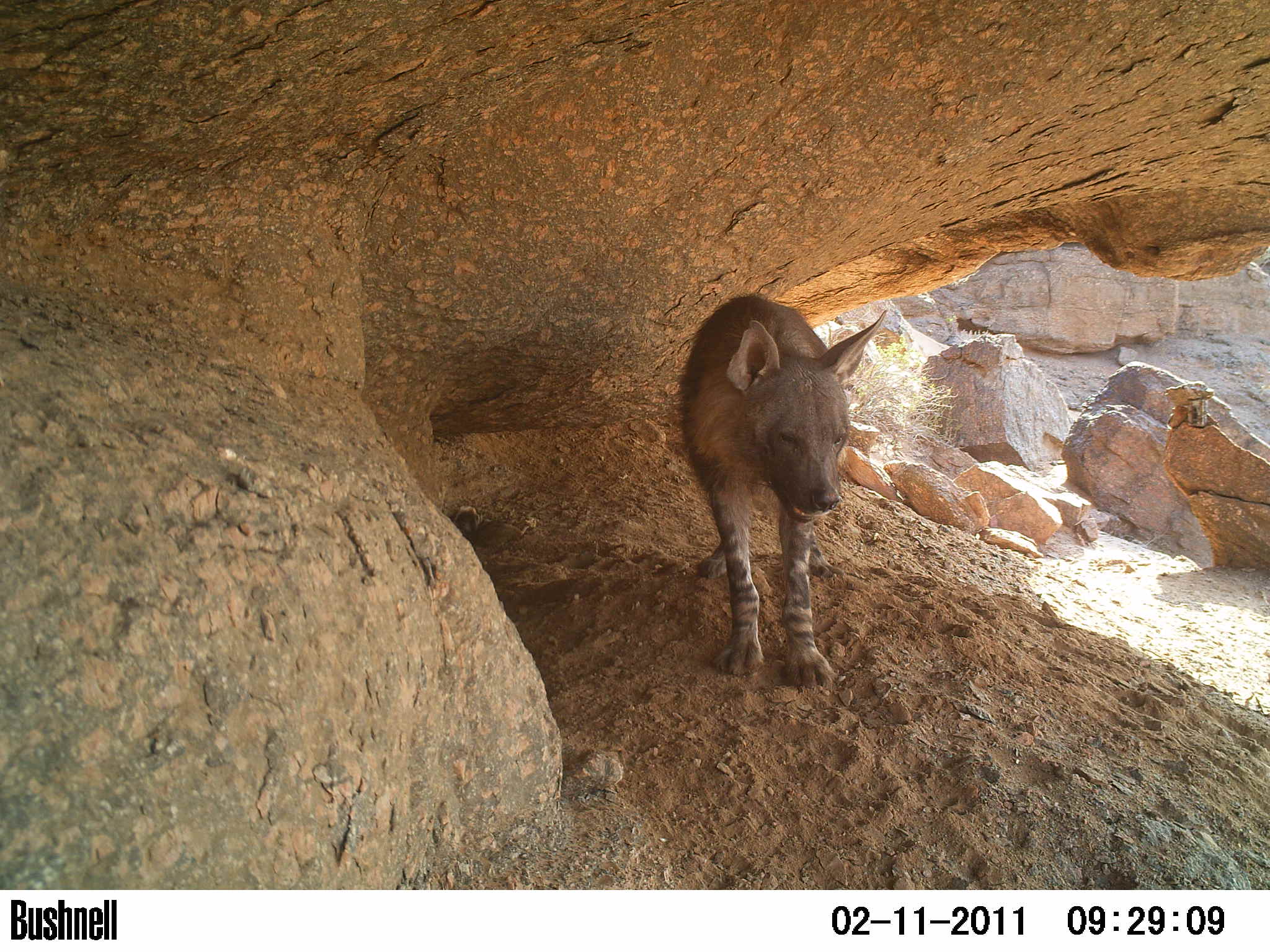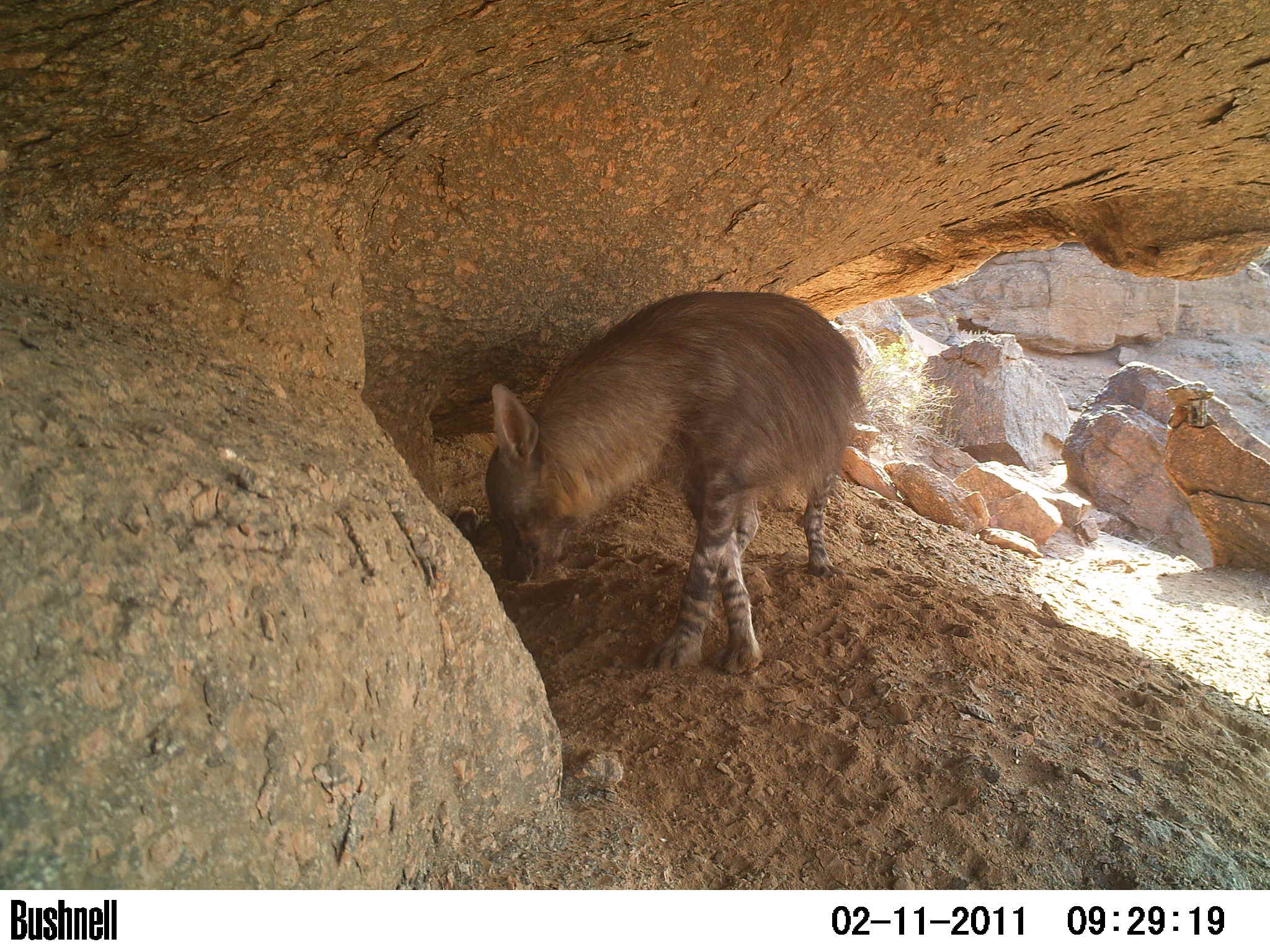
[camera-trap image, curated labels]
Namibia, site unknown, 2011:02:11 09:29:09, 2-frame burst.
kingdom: Animalia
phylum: Chordata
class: Mammalia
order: Carnivora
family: Hyaenidae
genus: Parahyaena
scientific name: Parahyaena brunnea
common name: brown hyena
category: hyaena brunnea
Hyaena brunnea (brown hyena) (Parahyaena brunnea).